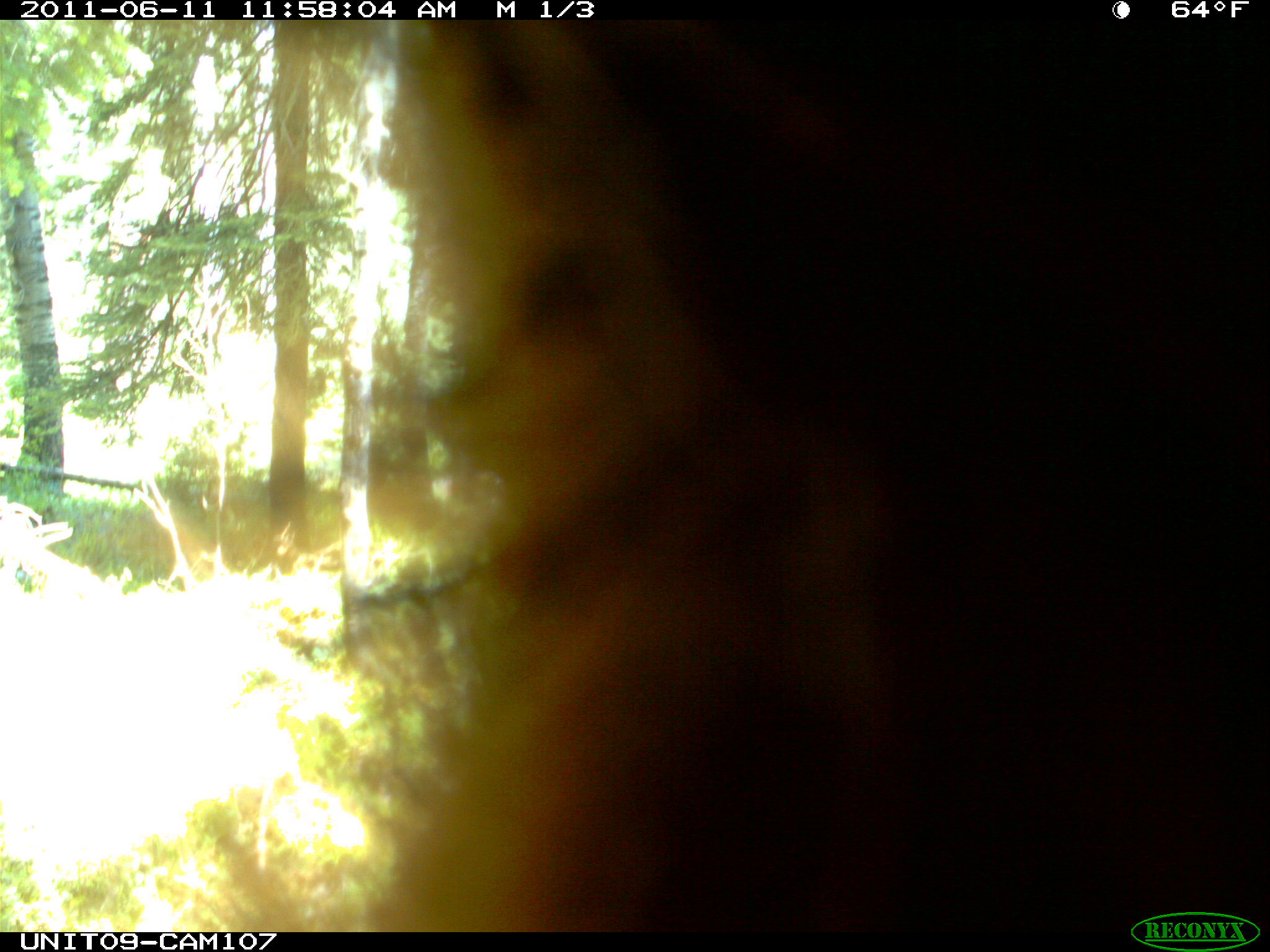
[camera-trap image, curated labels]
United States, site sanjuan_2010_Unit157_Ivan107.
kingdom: Animalia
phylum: Chordata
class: Mammalia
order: Carnivora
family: Ursidae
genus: Ursus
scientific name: Ursus americanus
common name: american black bear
Ursus americanus (american black bear).